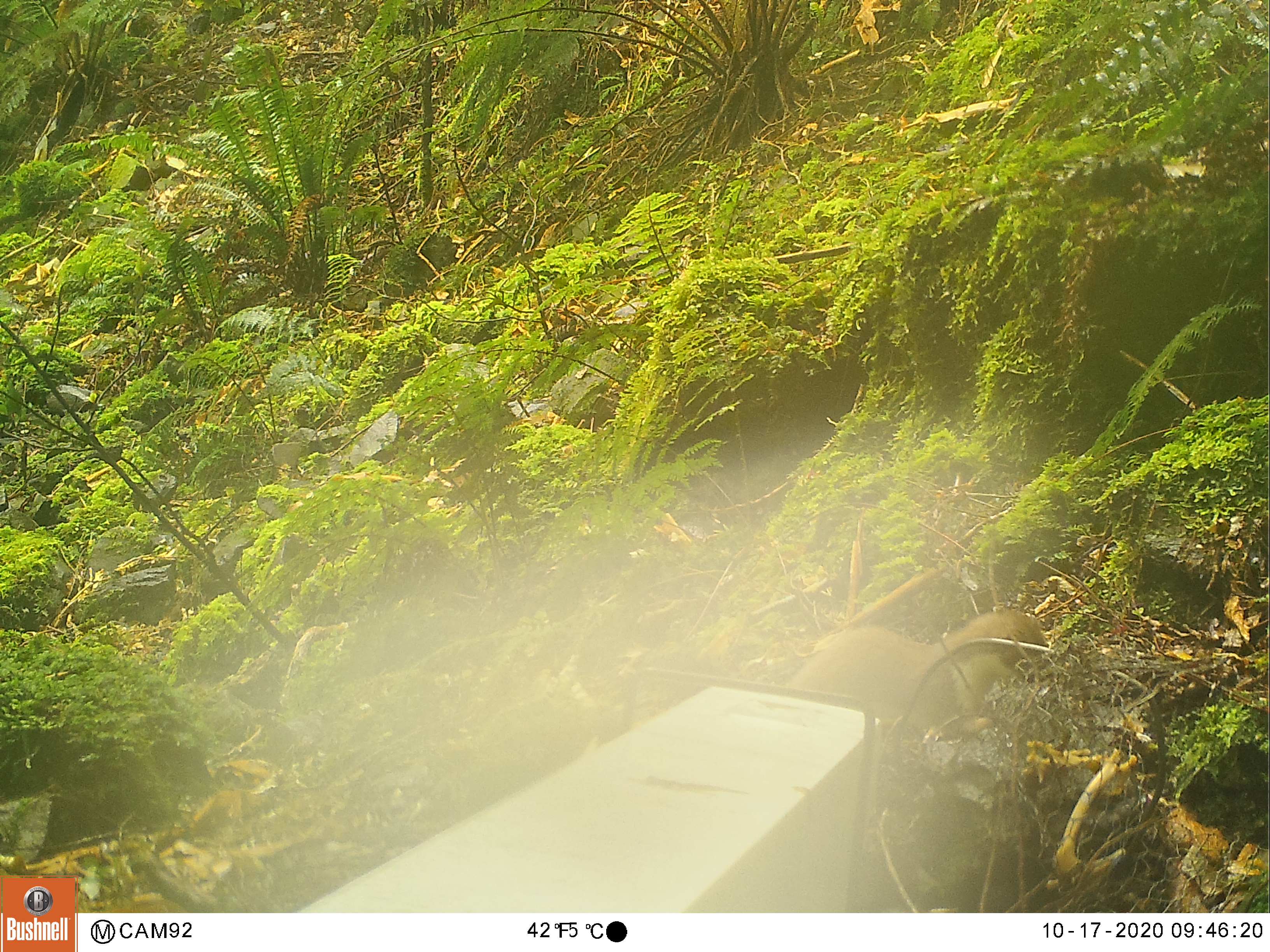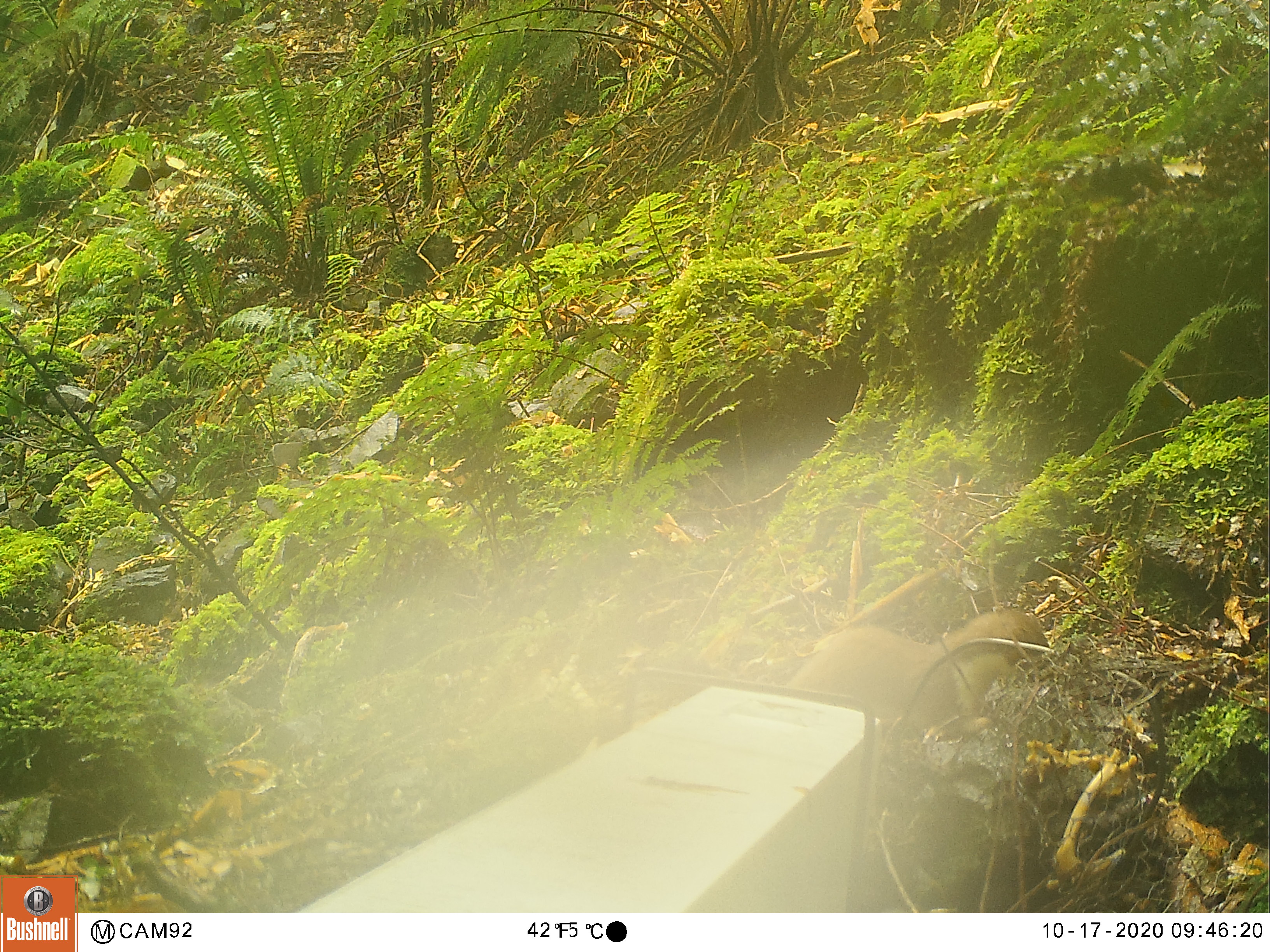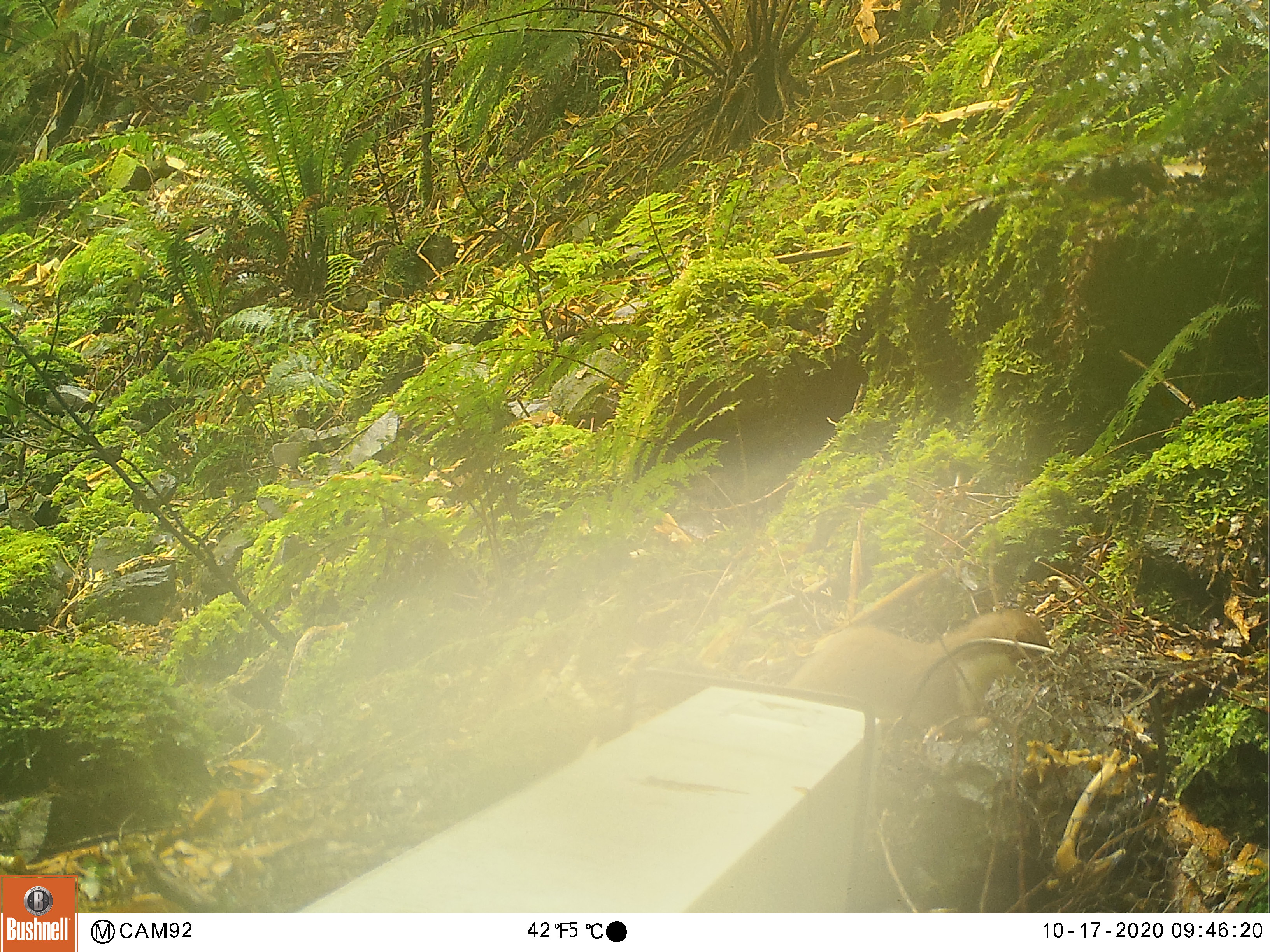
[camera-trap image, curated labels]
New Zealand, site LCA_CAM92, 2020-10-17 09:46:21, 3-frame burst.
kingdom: Animalia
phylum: Chordata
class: Mammalia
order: Carnivora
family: Mustelidae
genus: Mustela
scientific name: Mustela erminea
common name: stoat